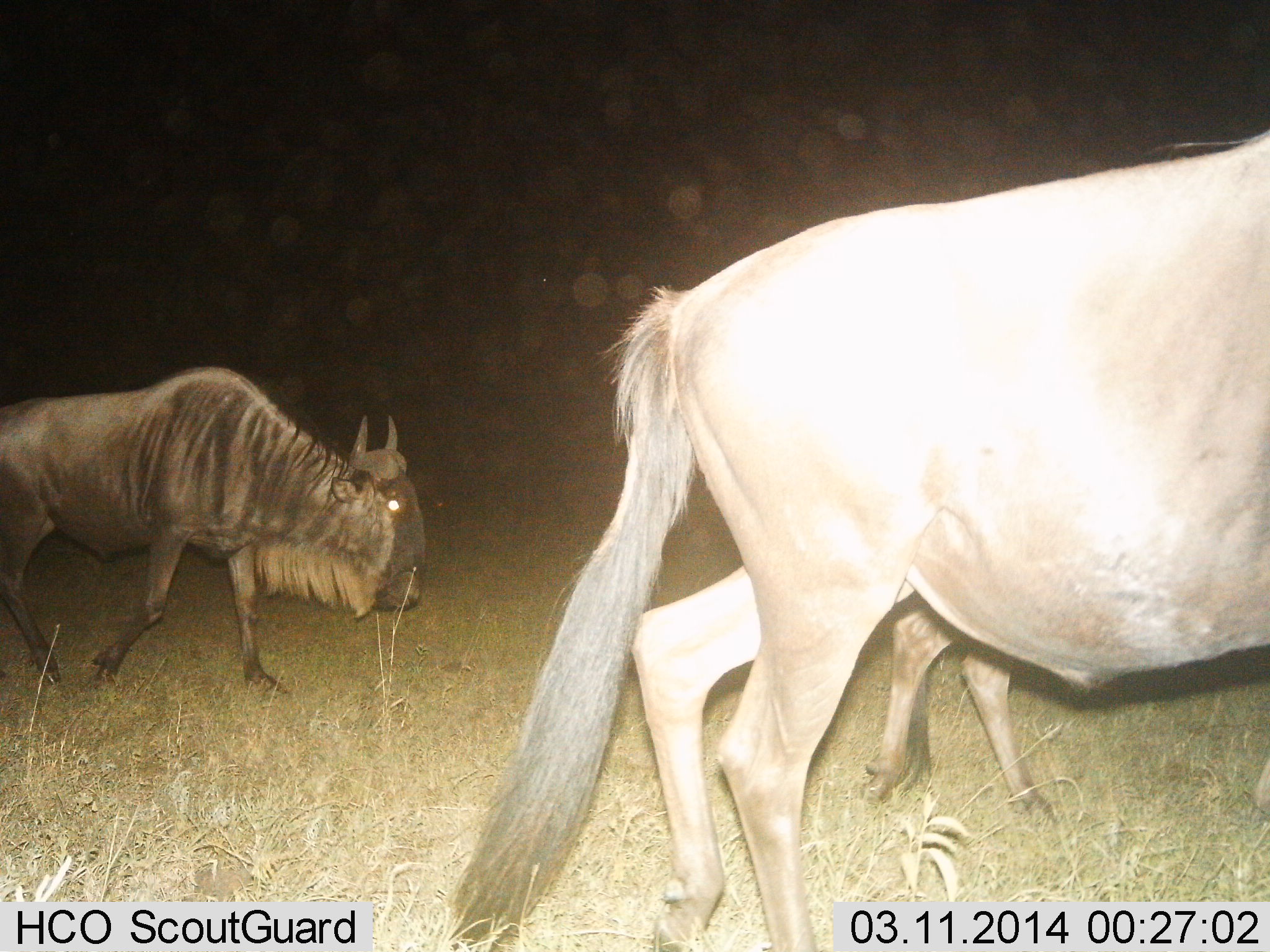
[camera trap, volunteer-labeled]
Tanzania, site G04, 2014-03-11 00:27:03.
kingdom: Animalia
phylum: Chordata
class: Mammalia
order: Artiodactyla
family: Bovidae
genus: Connochaetes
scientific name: Connochaetes taurinus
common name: blue wildebeest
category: wildebeest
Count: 3.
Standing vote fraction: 0%.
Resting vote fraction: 0%.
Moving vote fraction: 100%.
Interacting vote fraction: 0%.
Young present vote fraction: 10%.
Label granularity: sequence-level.